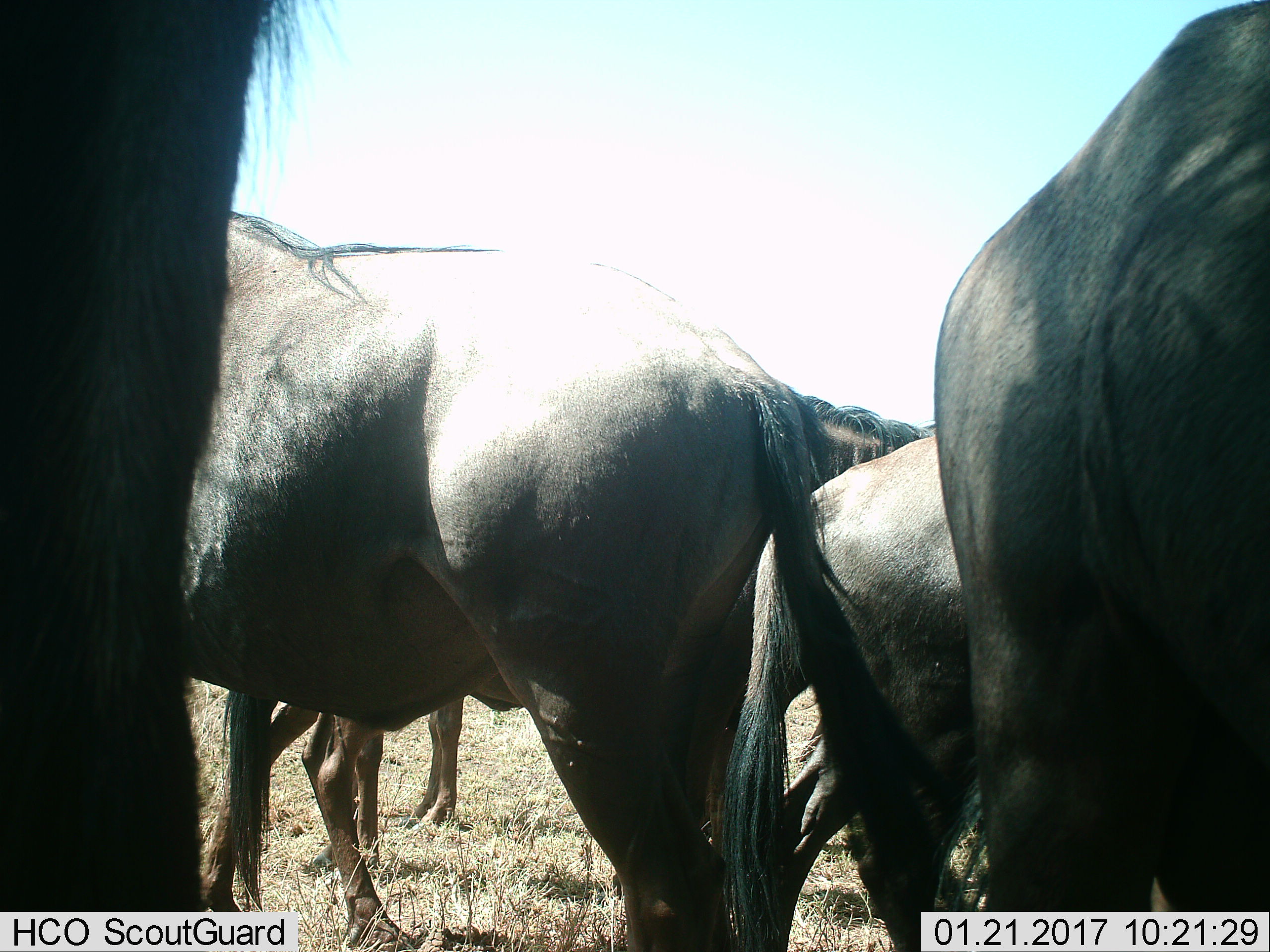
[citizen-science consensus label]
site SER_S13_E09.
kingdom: Animalia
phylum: Chordata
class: Mammalia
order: Artiodactyla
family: Bovidae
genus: Connochaetes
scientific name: Connochaetes taurinus taurinus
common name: blue wildebeest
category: wildebeestblue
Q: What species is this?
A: Wildebeestblue (blue wildebeest) (Connochaetes taurinus taurinus).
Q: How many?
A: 5.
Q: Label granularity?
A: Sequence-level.